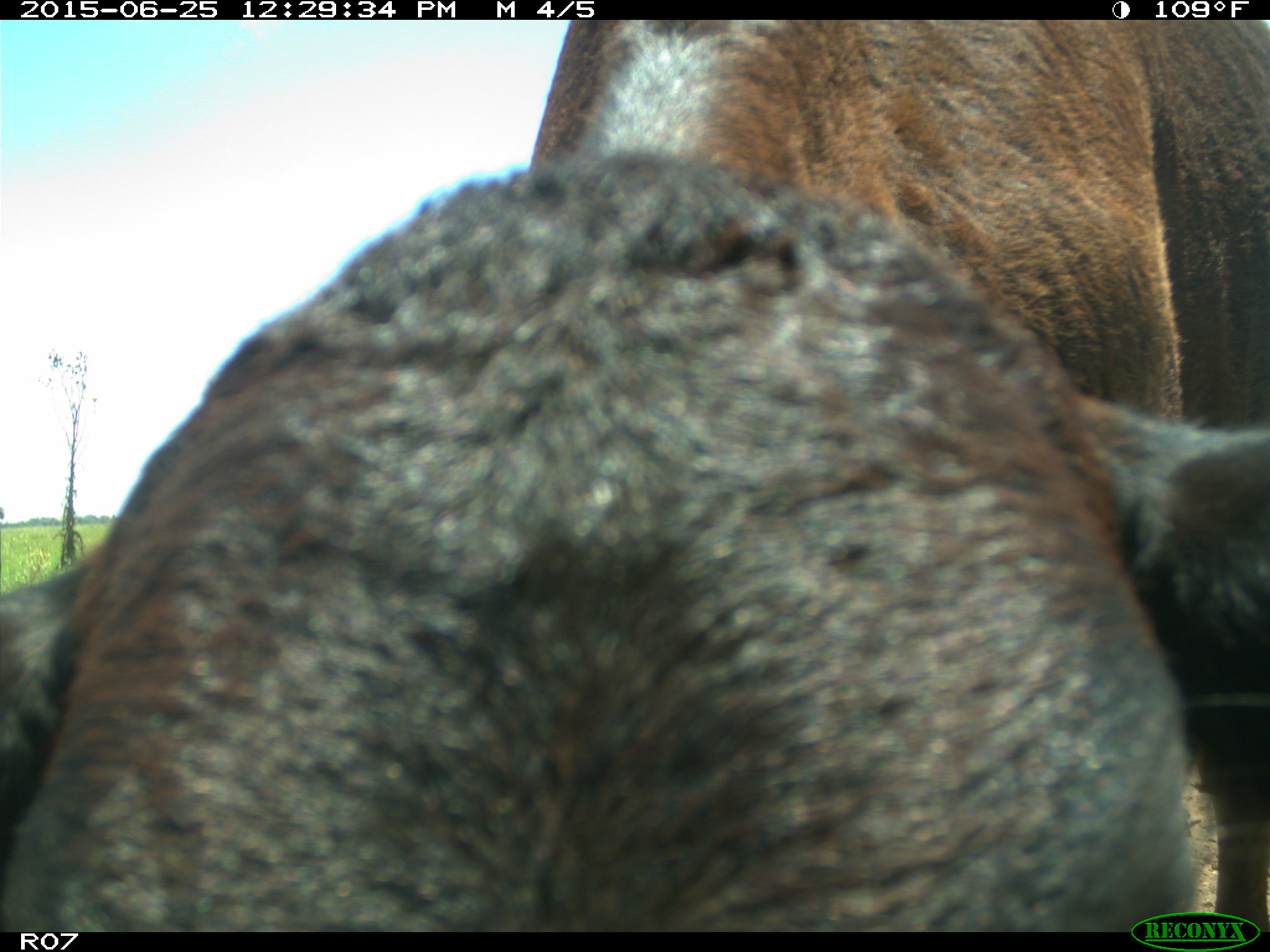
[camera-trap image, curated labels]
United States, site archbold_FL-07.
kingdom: Animalia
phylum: Chordata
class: Mammalia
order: Artiodactyla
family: Bovidae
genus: Bos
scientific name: Bos taurus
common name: domestic cow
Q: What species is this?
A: Bos taurus (domestic cow).